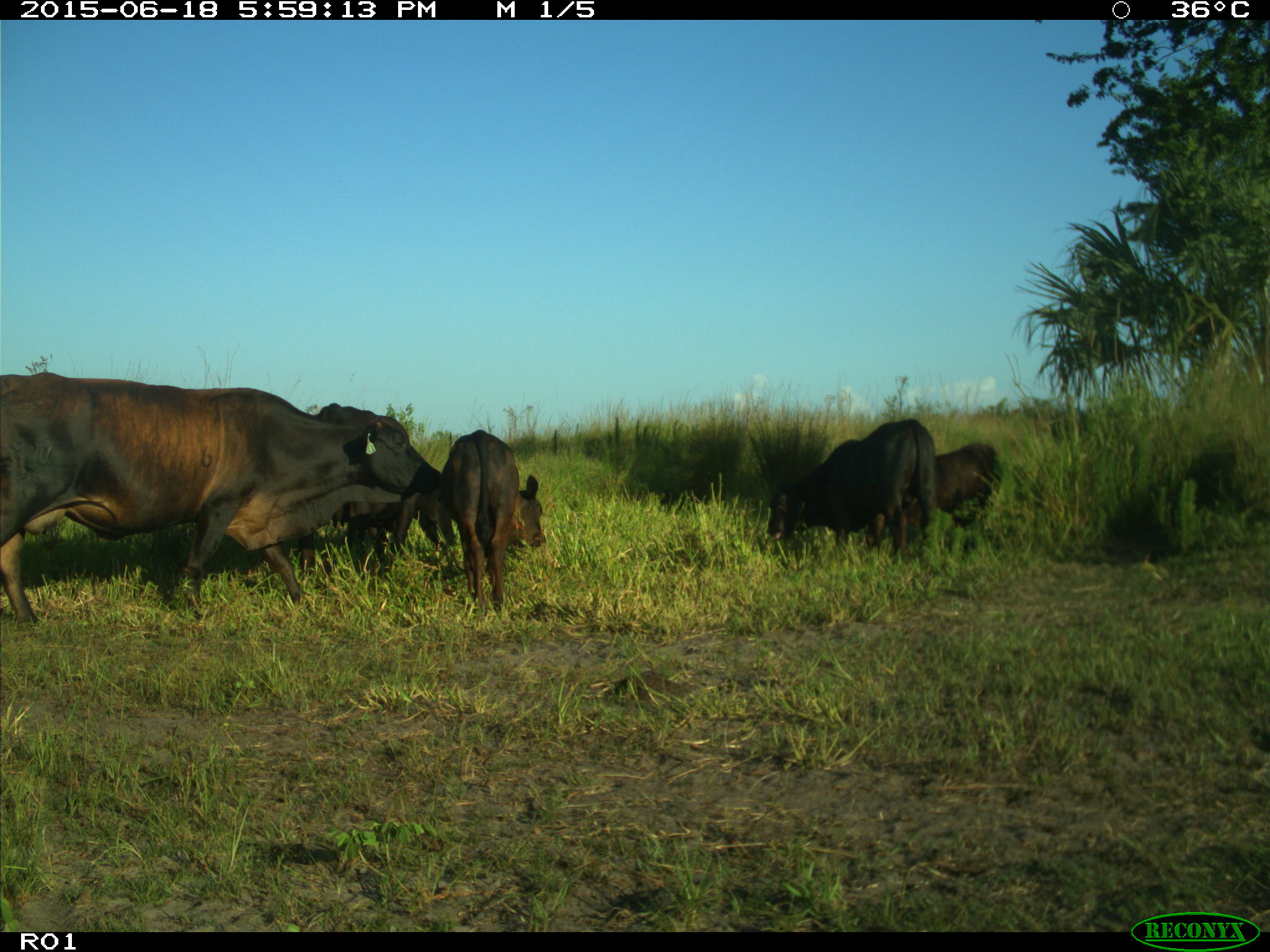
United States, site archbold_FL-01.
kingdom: Animalia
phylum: Chordata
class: Mammalia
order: Artiodactyla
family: Bovidae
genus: Bos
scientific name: Bos taurus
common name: domestic cow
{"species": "Bos taurus (domestic cow)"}